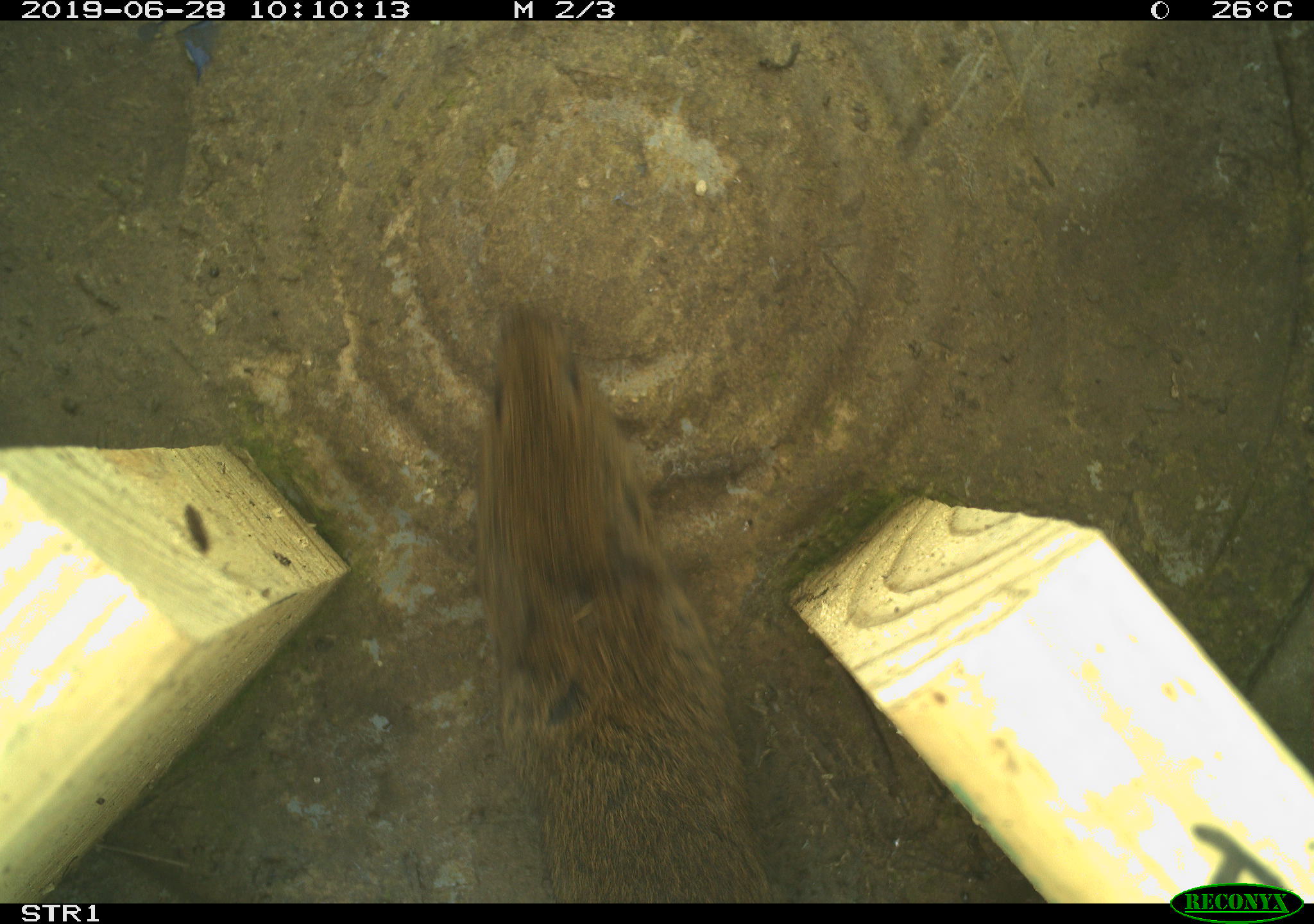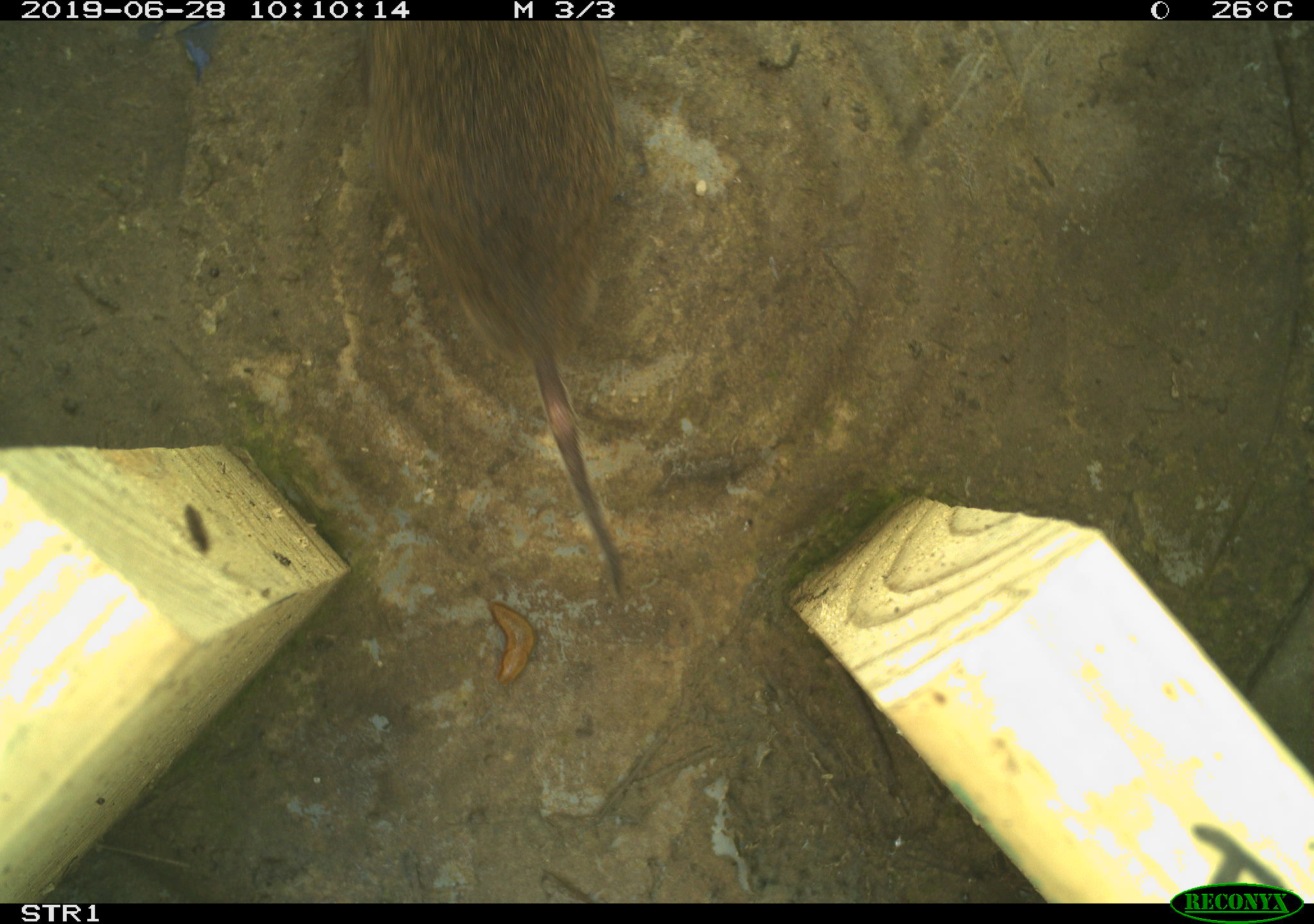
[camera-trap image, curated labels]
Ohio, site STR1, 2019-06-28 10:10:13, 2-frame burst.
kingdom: Animalia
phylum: Chordata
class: Mammalia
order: Rodentia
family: Cricetidae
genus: Microtus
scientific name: Microtus pennsylvanicus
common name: meadow vole